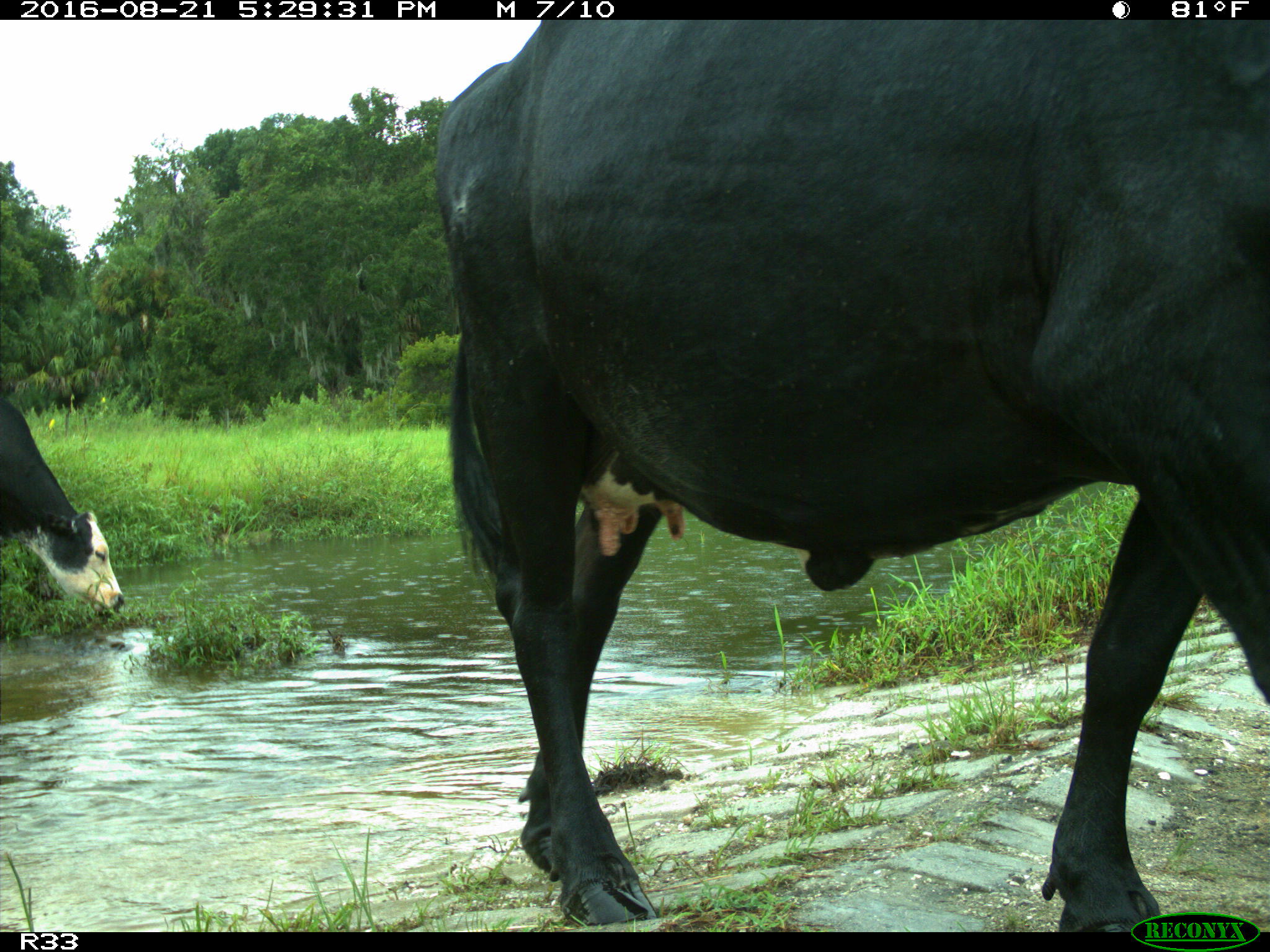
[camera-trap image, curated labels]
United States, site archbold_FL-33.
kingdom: Animalia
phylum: Chordata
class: Mammalia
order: Artiodactyla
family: Bovidae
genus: Bos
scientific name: Bos taurus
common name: domestic cow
Bos taurus (domestic cow).